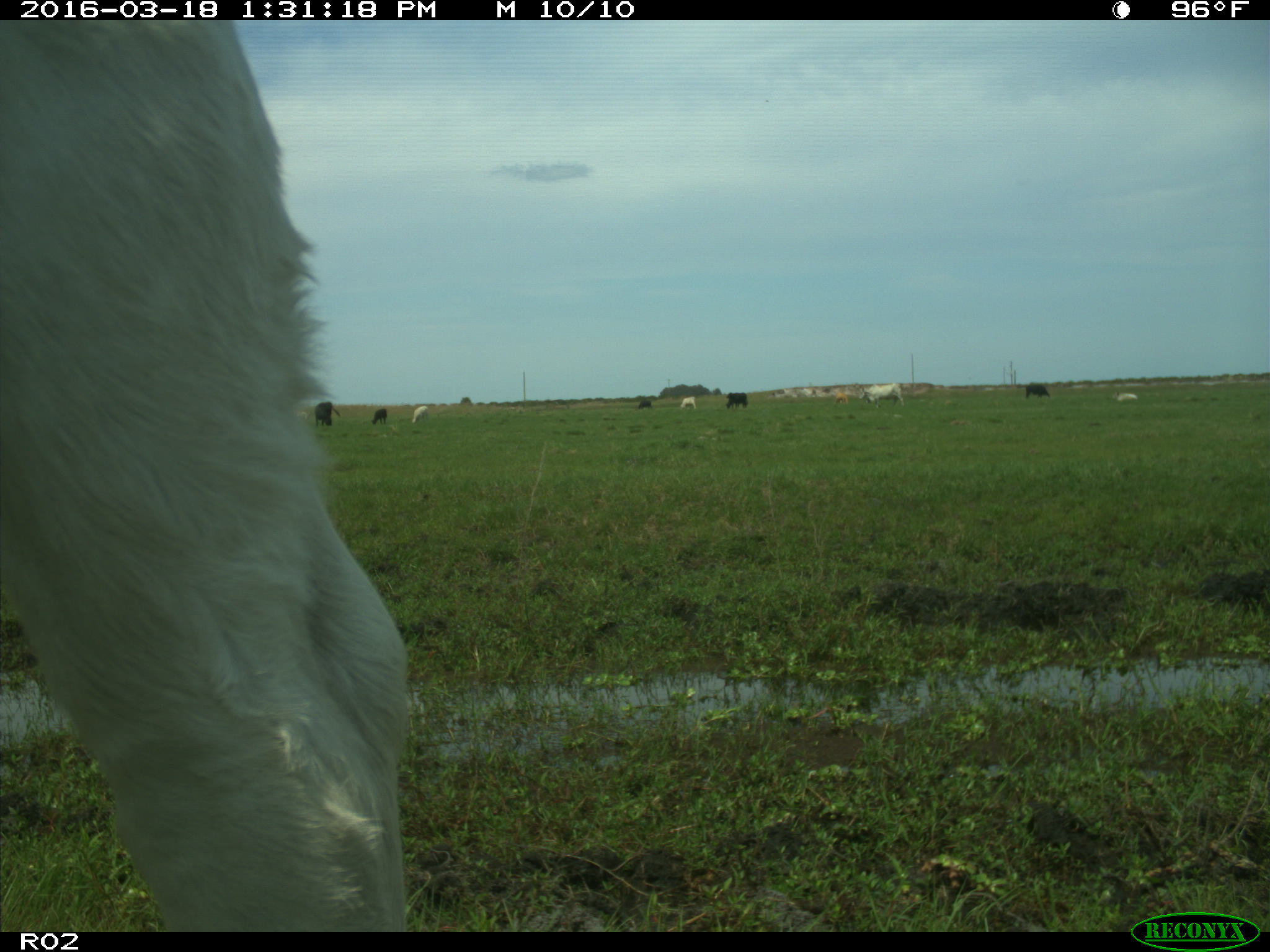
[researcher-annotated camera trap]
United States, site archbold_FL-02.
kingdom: Animalia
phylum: Chordata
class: Mammalia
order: Artiodactyla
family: Bovidae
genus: Bos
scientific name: Bos taurus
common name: domestic cow